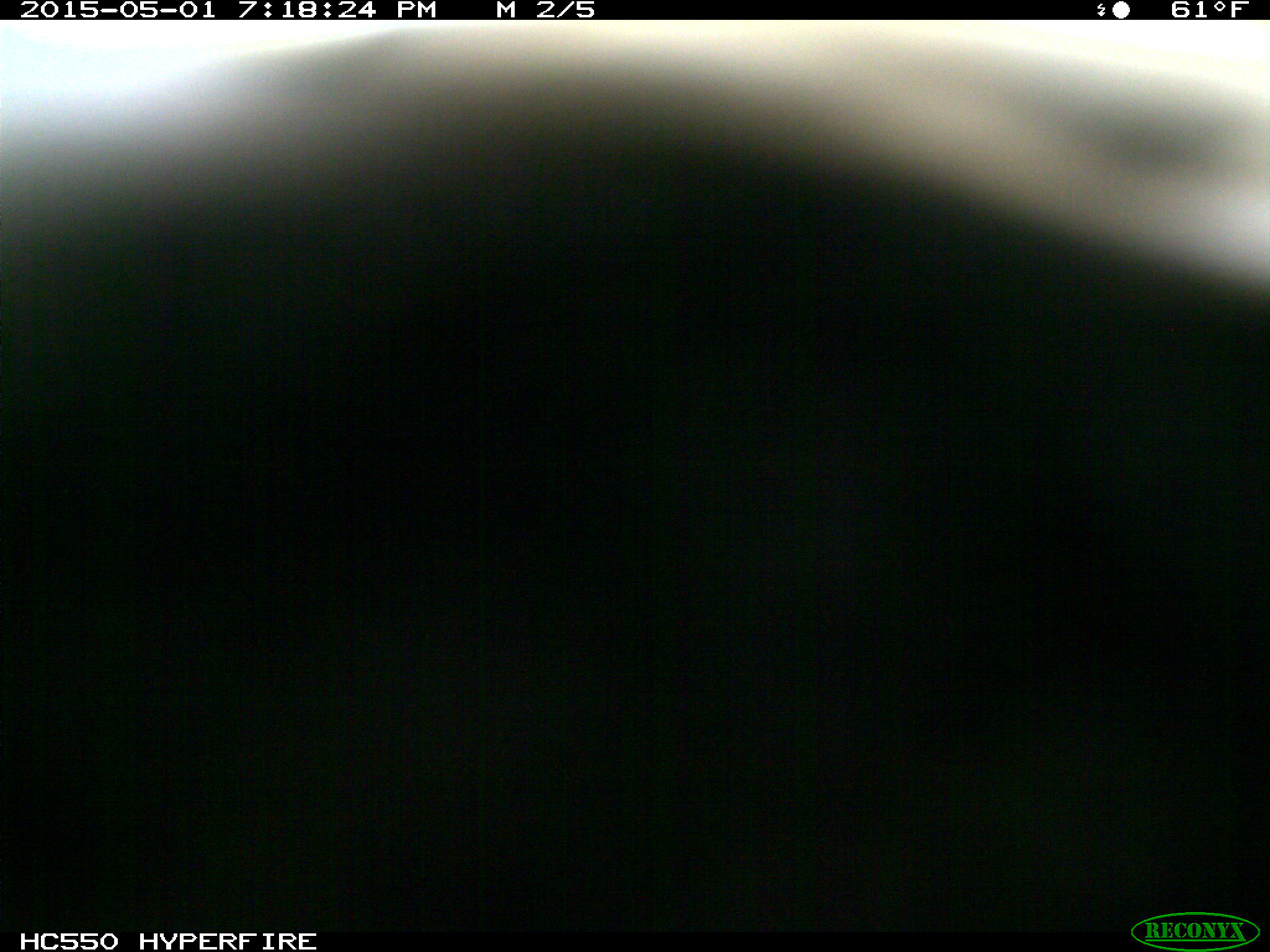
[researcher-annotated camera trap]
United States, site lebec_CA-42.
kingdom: Animalia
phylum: Chordata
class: Mammalia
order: Artiodactyla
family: Bovidae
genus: Bos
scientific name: Bos taurus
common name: domestic cow